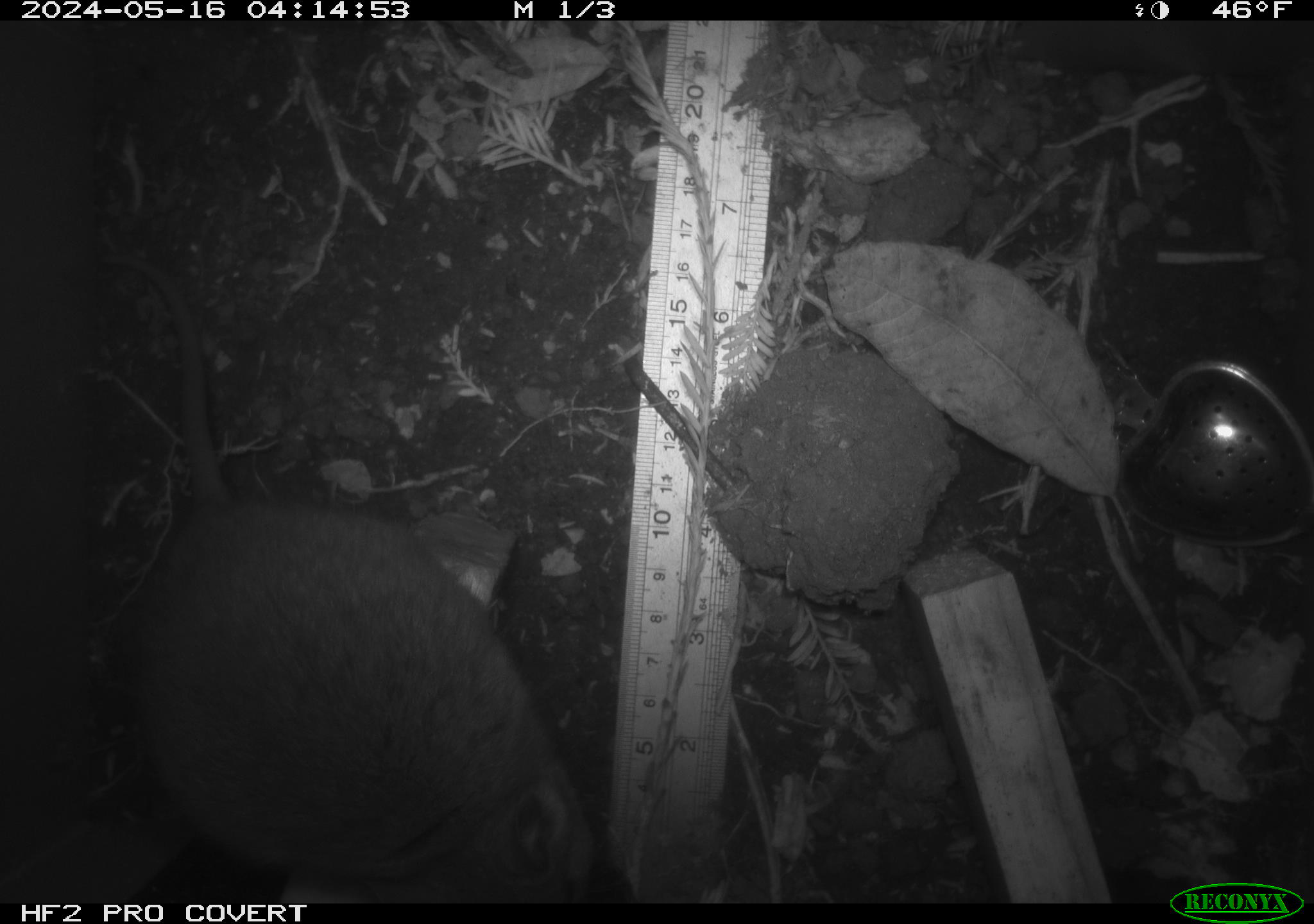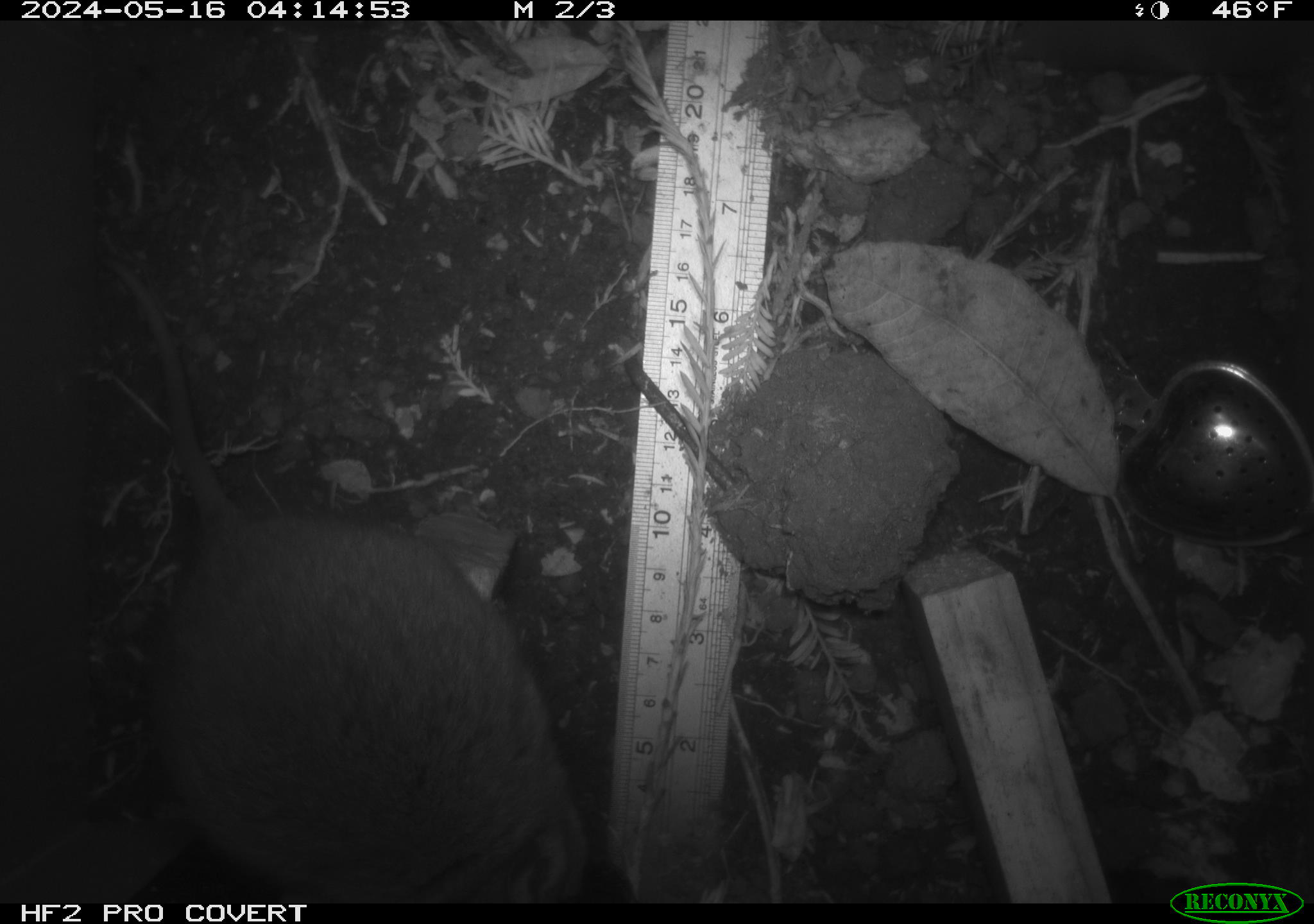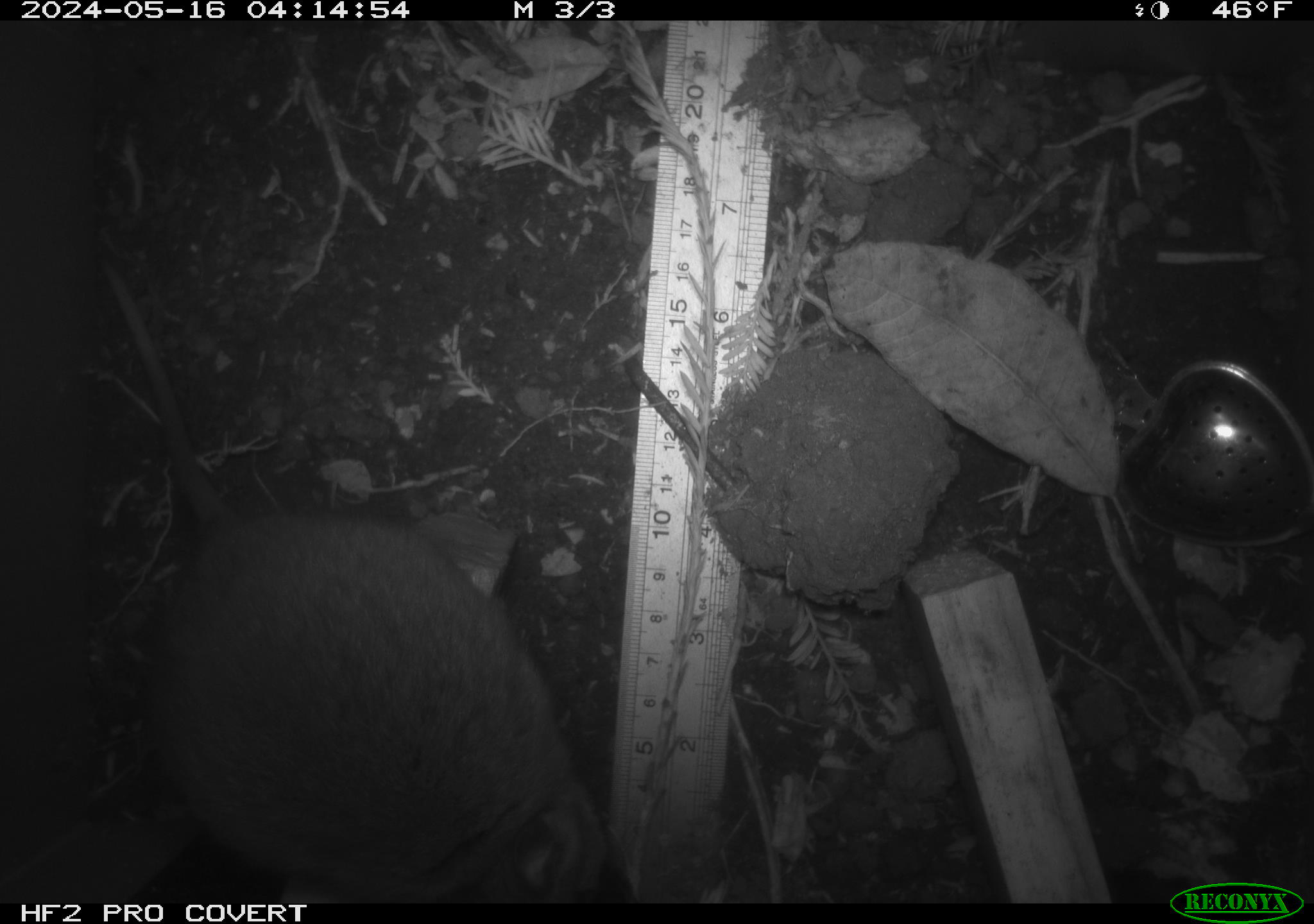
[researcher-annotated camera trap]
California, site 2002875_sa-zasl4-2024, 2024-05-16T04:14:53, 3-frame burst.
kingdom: Animalia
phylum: Chordata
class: Mammalia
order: Rodentia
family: Cricetidae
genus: Neotoma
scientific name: Neotoma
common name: pack rat or woodrat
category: neotoma species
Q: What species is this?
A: Neotoma species (pack rat or woodrat) (Neotoma).